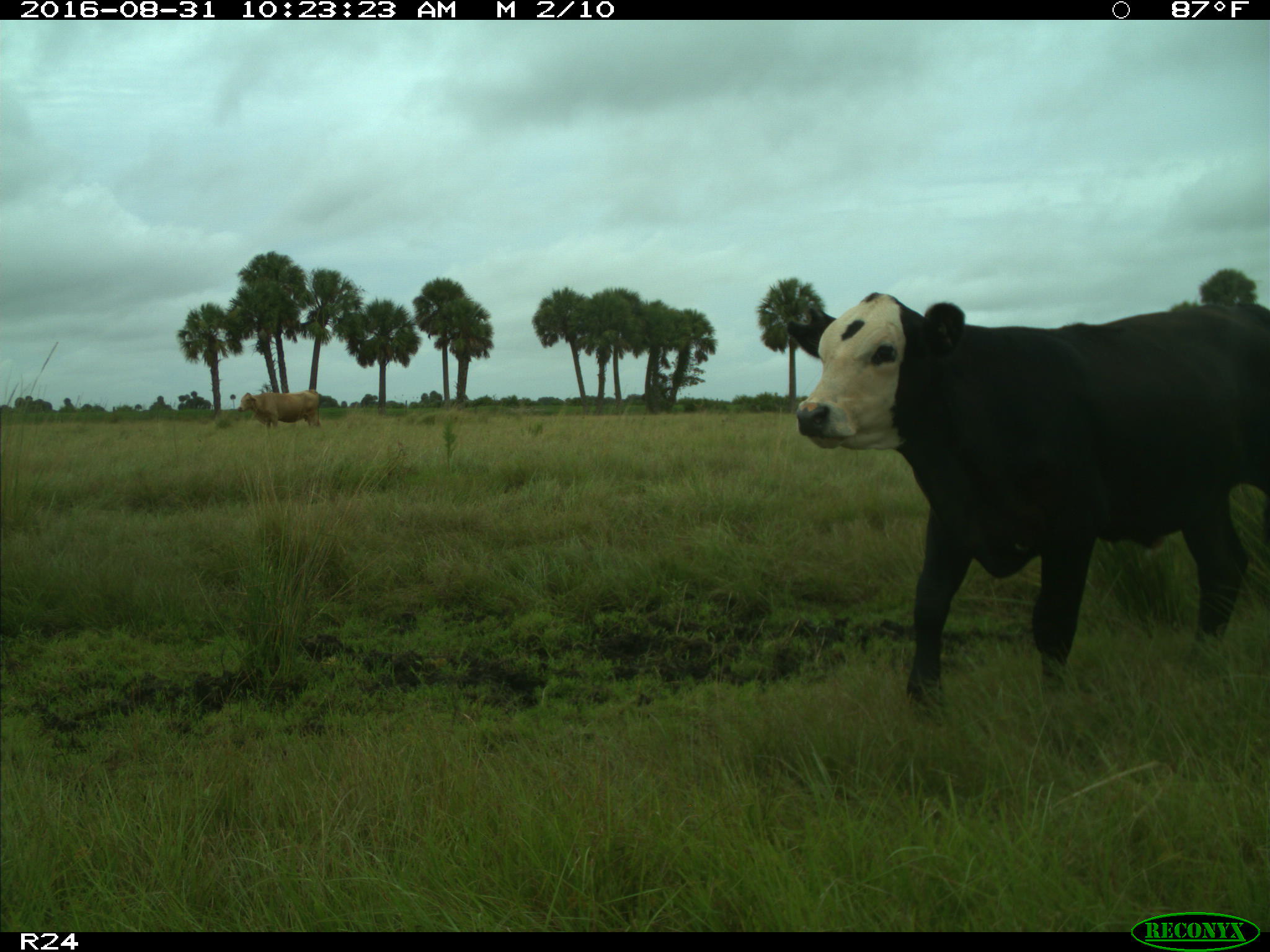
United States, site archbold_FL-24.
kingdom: Animalia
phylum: Chordata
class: Mammalia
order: Artiodactyla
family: Bovidae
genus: Bos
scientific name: Bos taurus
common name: domestic cow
Bos taurus (domestic cow).